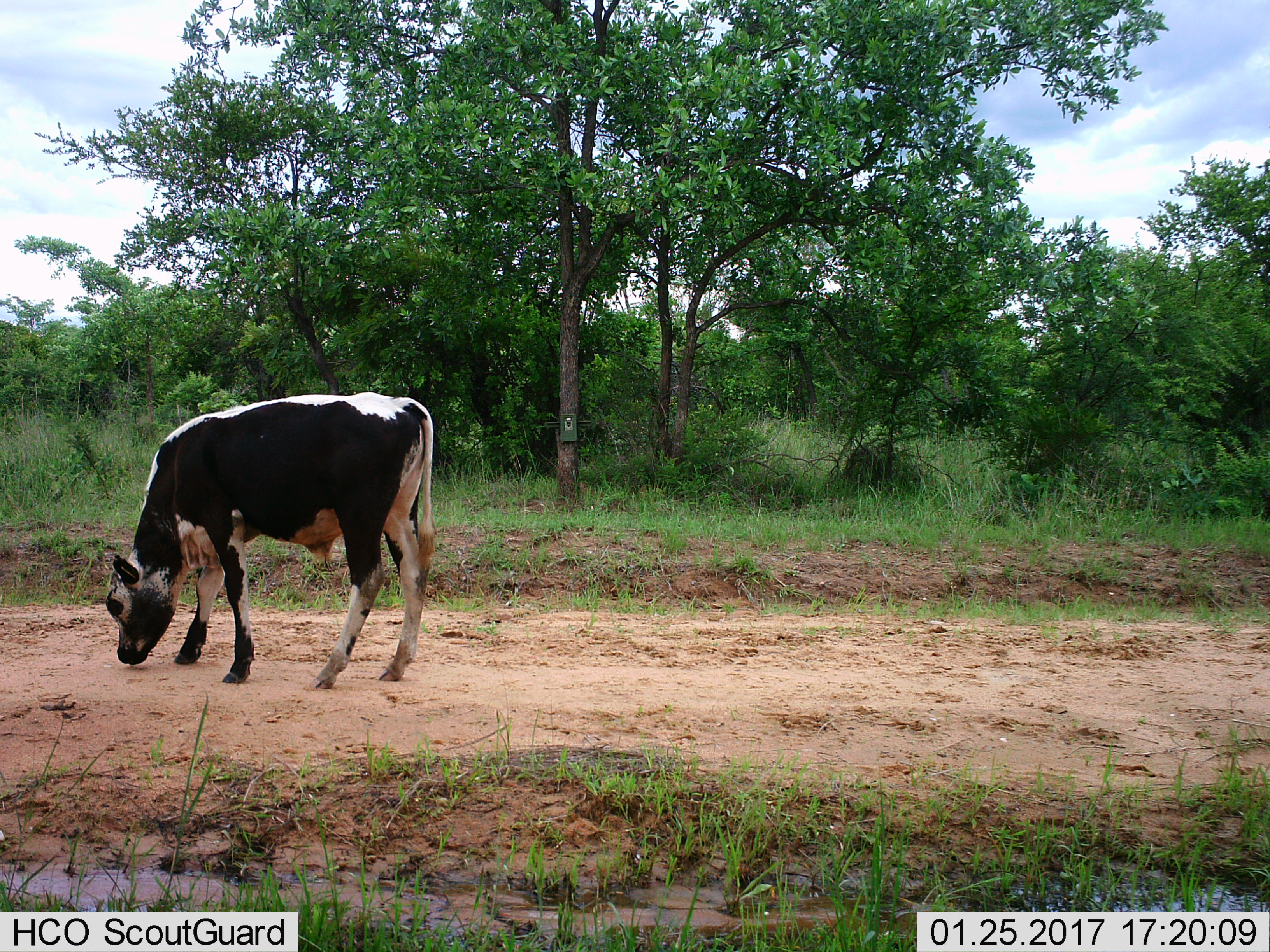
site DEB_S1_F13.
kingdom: Animalia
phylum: Chordata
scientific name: Vertebrata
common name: domestic animal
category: domesticanimal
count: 1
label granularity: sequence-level